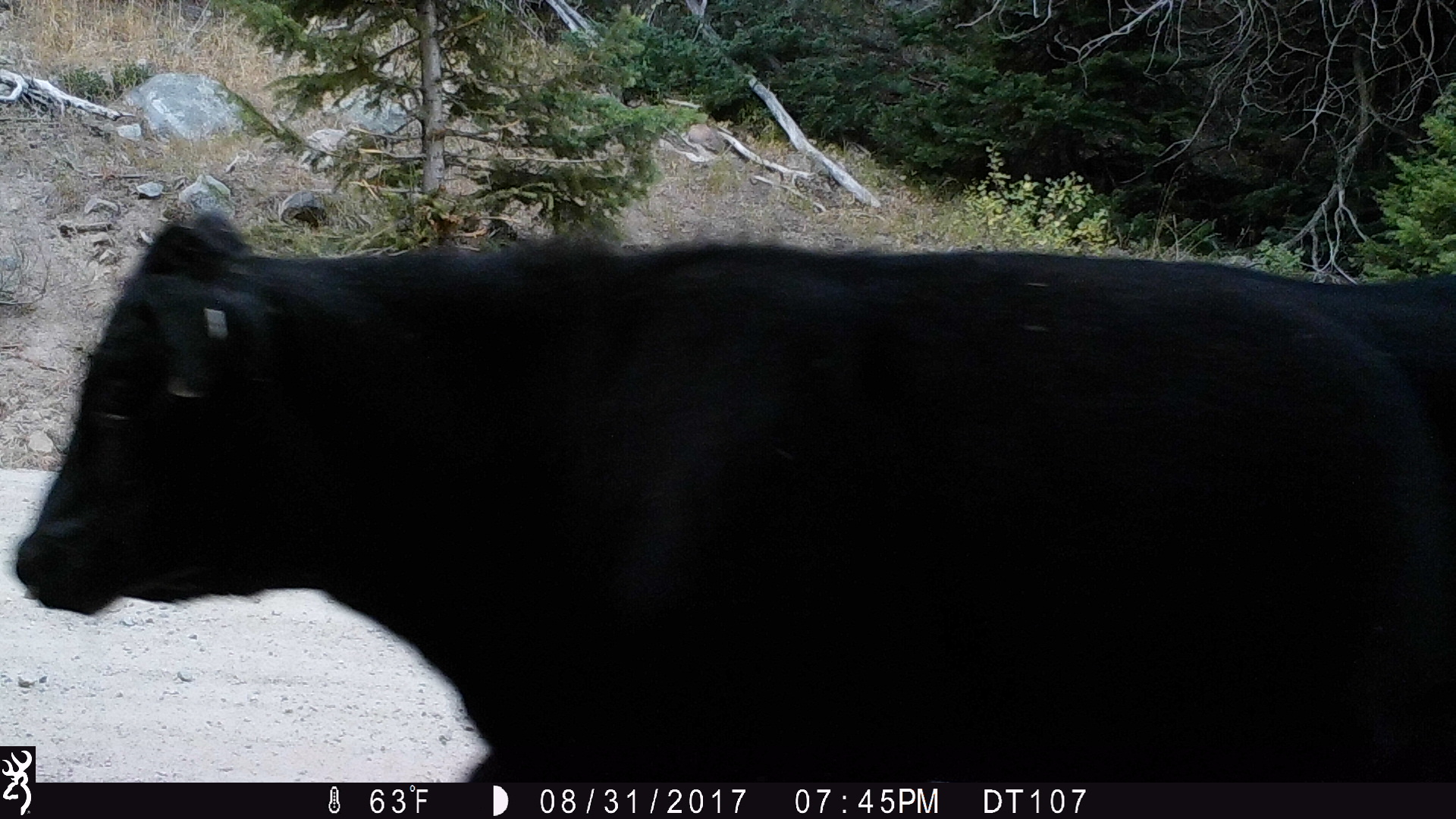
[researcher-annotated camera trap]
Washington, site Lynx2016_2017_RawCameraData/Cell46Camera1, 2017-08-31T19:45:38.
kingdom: Animalia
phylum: Chordata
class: Mammalia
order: Artiodactyla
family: Bovidae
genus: Bos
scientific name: Bos taurus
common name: domestic cattle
Domestic cattle (Bos taurus). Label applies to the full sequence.